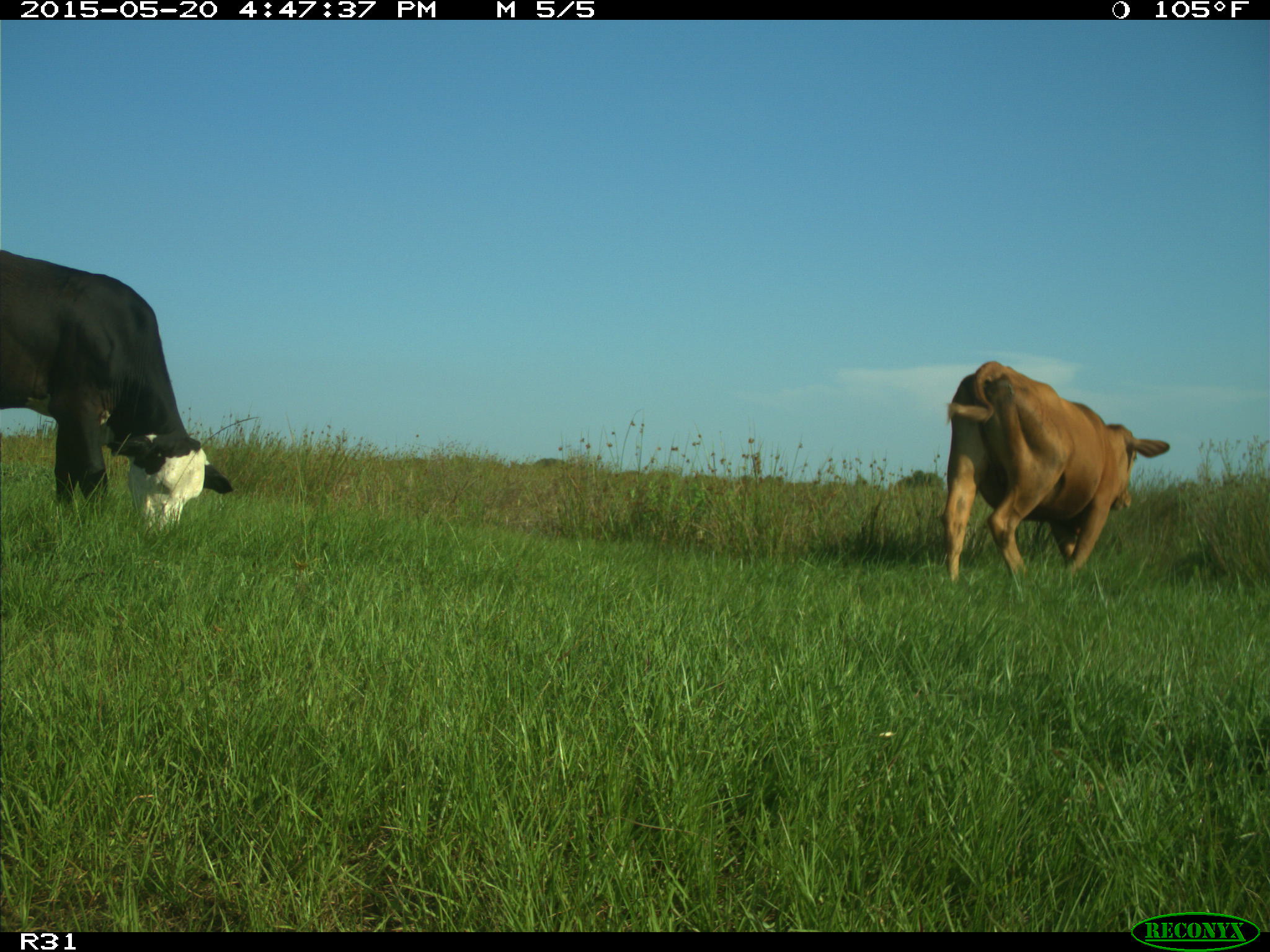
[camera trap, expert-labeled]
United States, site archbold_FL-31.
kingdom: Animalia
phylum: Chordata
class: Mammalia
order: Artiodactyla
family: Bovidae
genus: Bos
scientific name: Bos taurus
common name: domestic cow